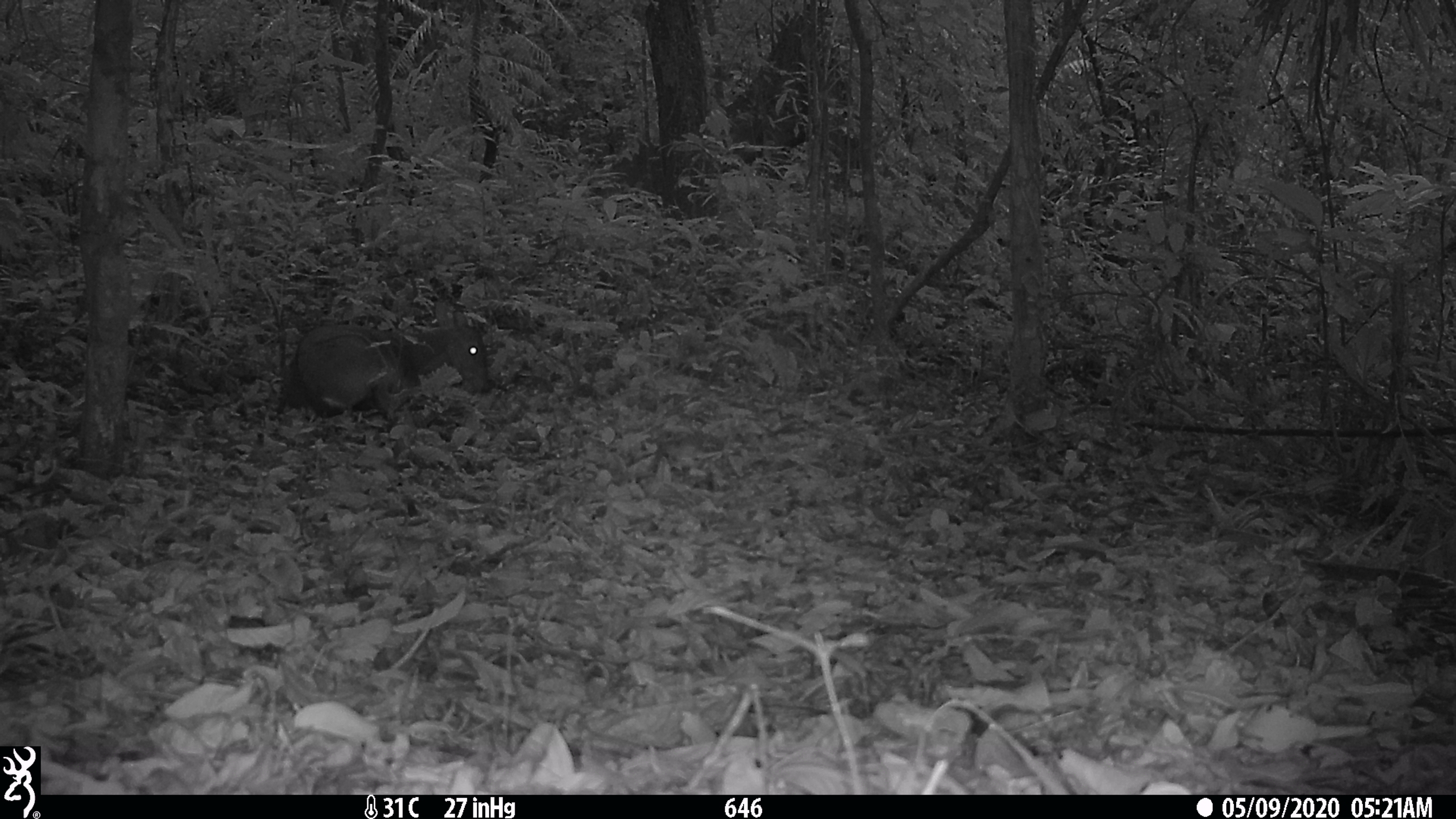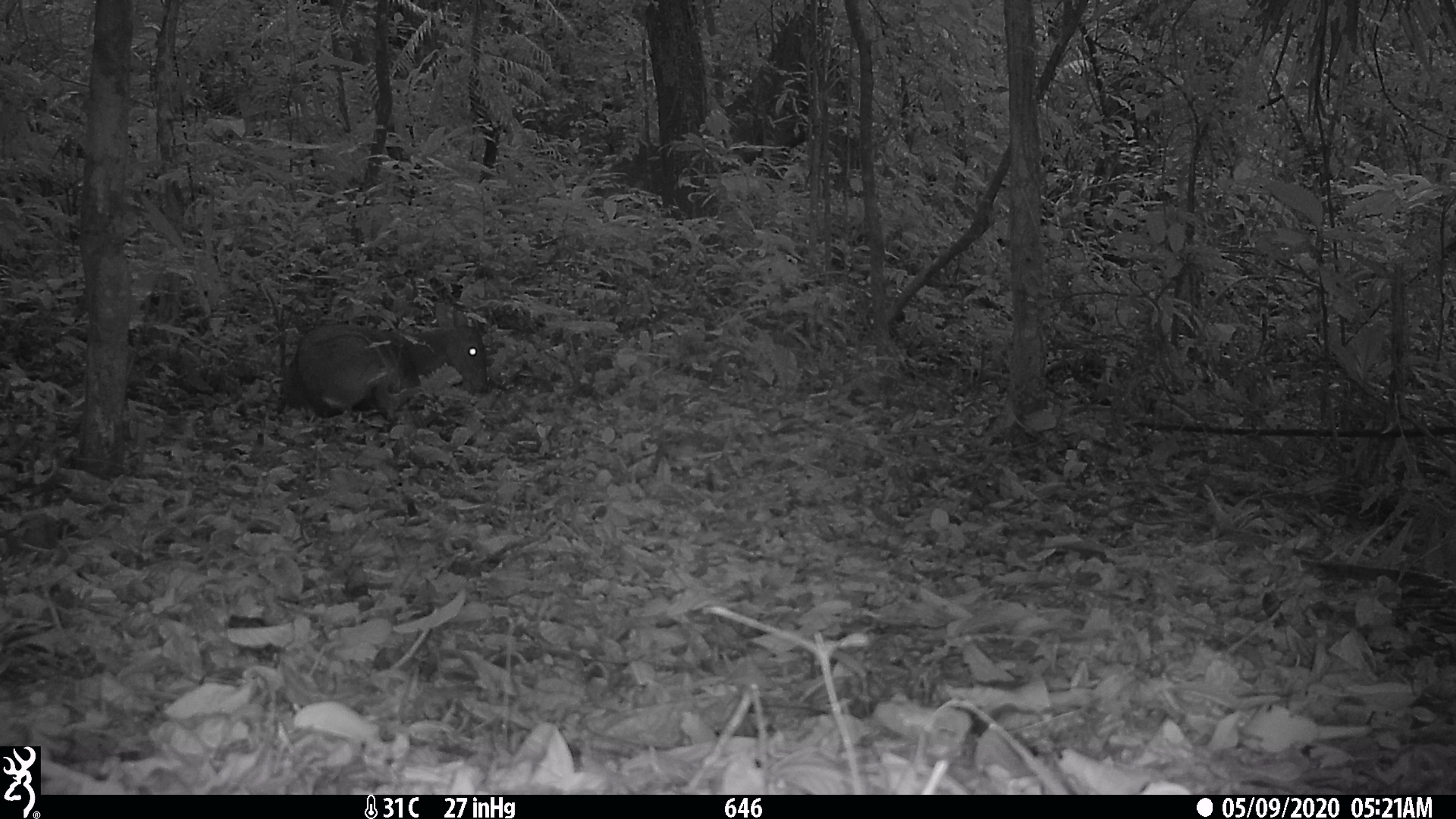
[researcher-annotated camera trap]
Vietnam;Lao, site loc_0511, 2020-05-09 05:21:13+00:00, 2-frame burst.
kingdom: Animalia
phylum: Chordata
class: Mammalia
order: Artiodactyla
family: Cervidae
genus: Muntiacus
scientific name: Muntiacus vuquangensis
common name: large-antlered muntjac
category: large antlered muntjac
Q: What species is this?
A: Large antlered muntjac (large-antlered muntjac) (Muntiacus vuquangensis).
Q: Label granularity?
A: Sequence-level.